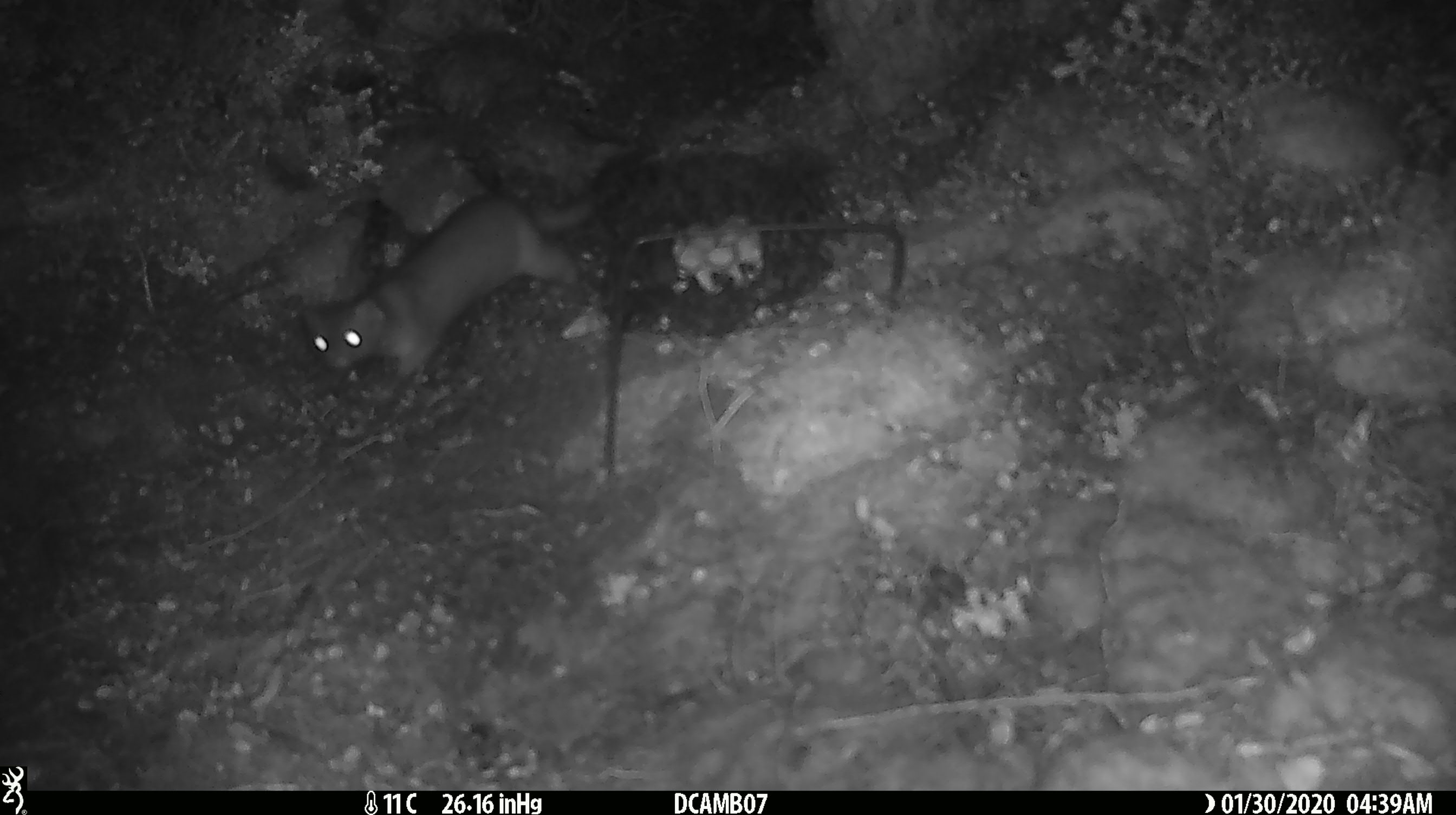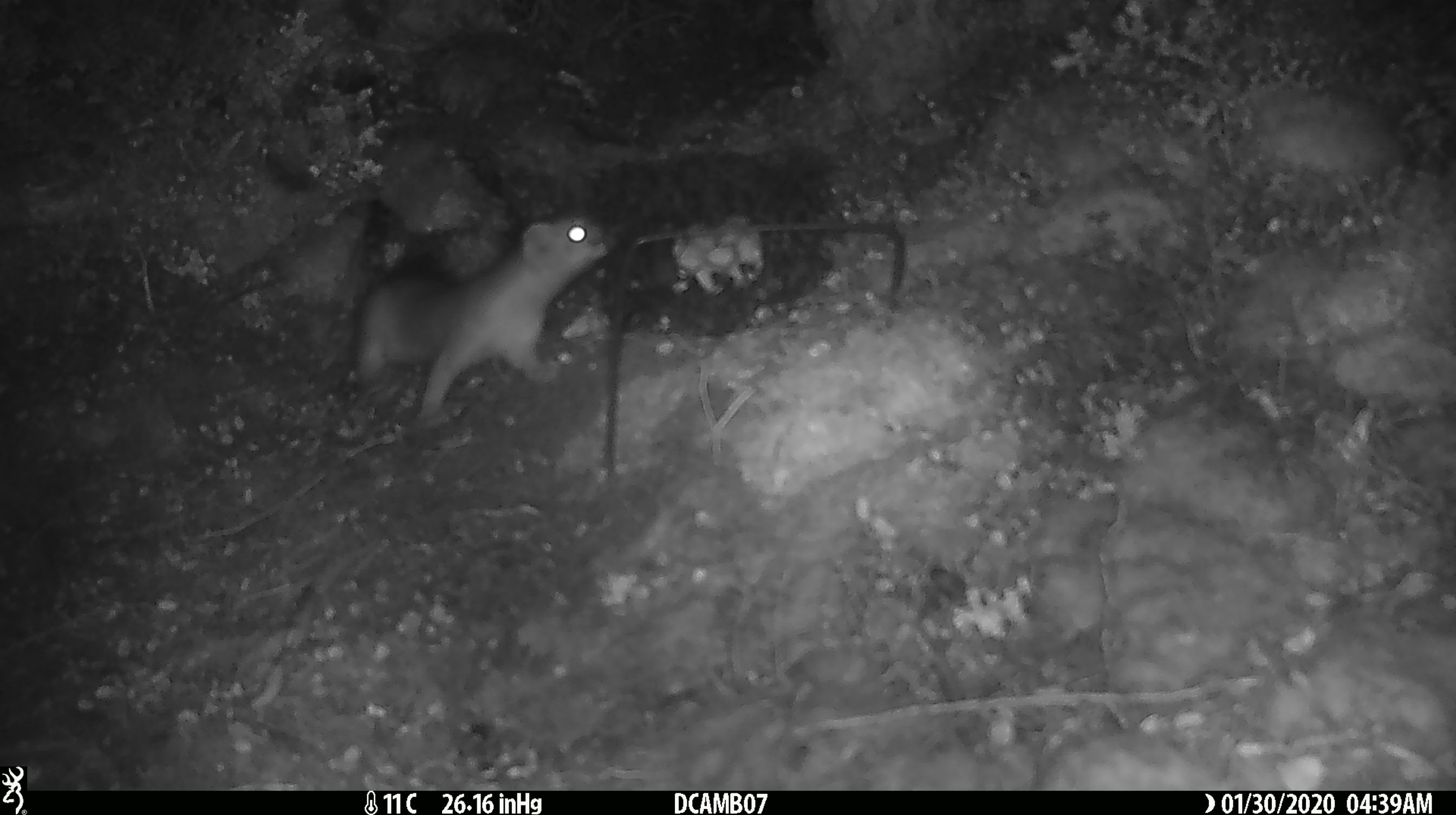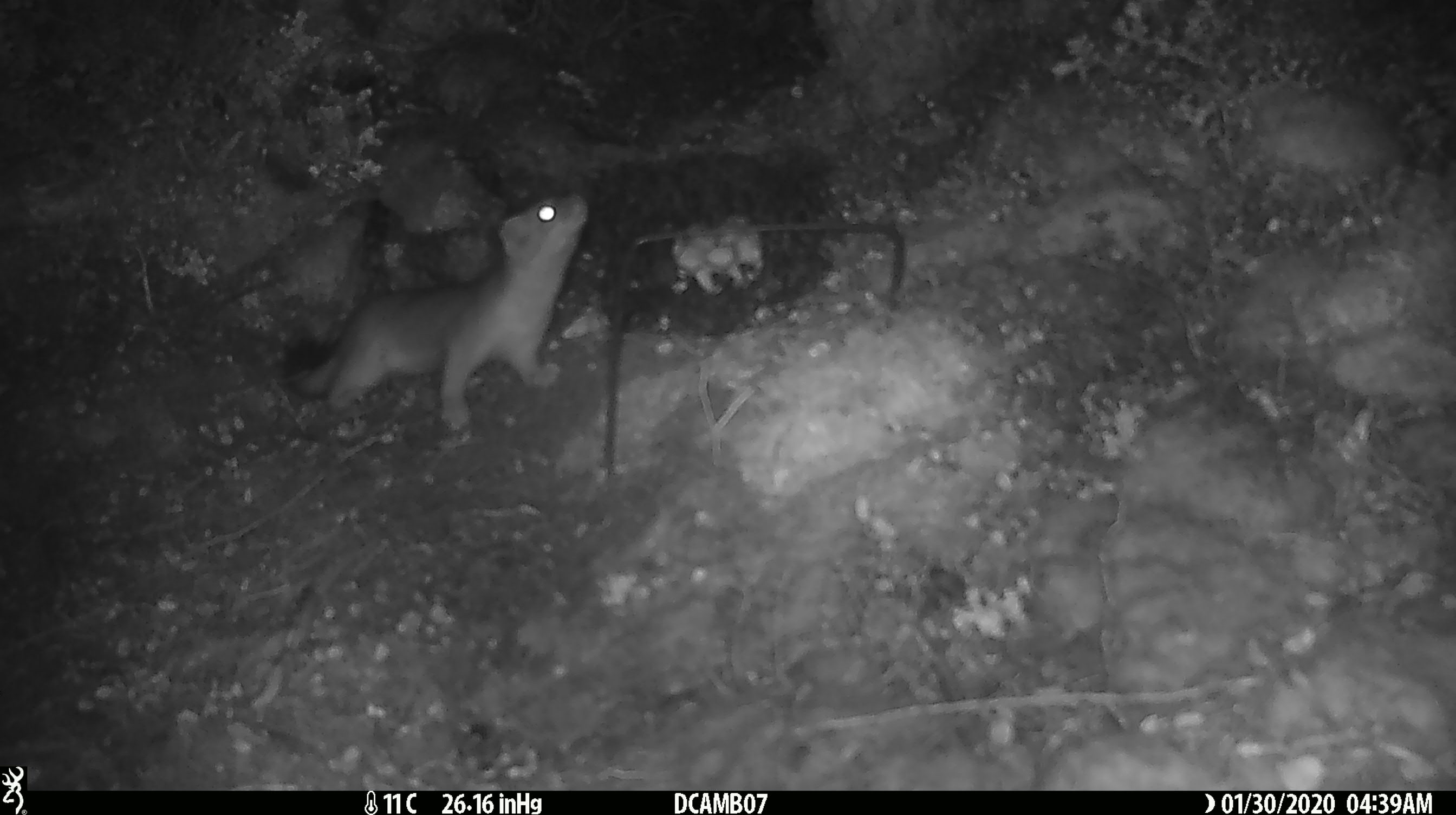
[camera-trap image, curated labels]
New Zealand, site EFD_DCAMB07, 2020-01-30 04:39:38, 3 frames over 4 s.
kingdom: Animalia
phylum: Chordata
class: Mammalia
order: Carnivora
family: Mustelidae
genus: Mustela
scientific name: Mustela erminea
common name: stoat